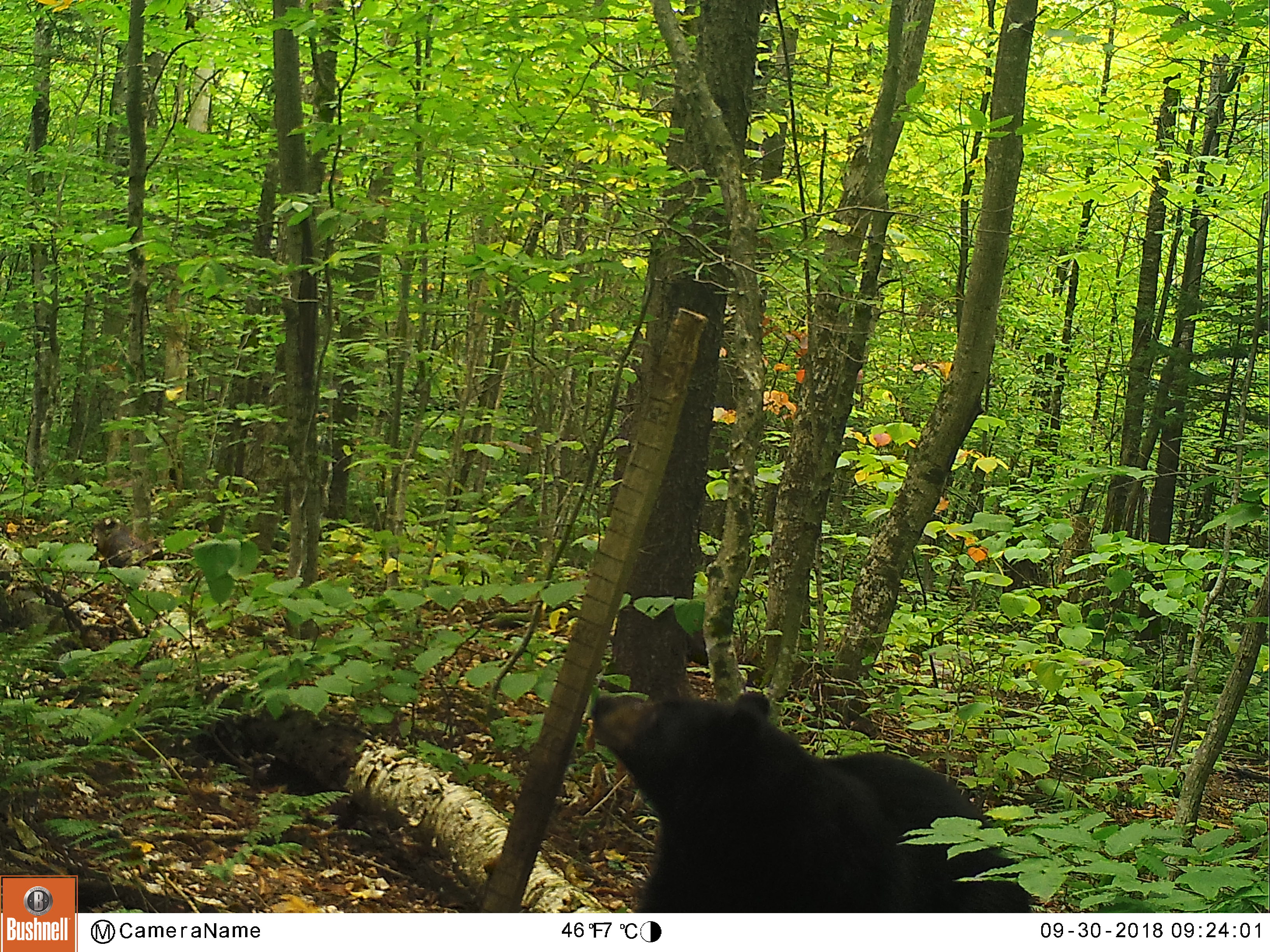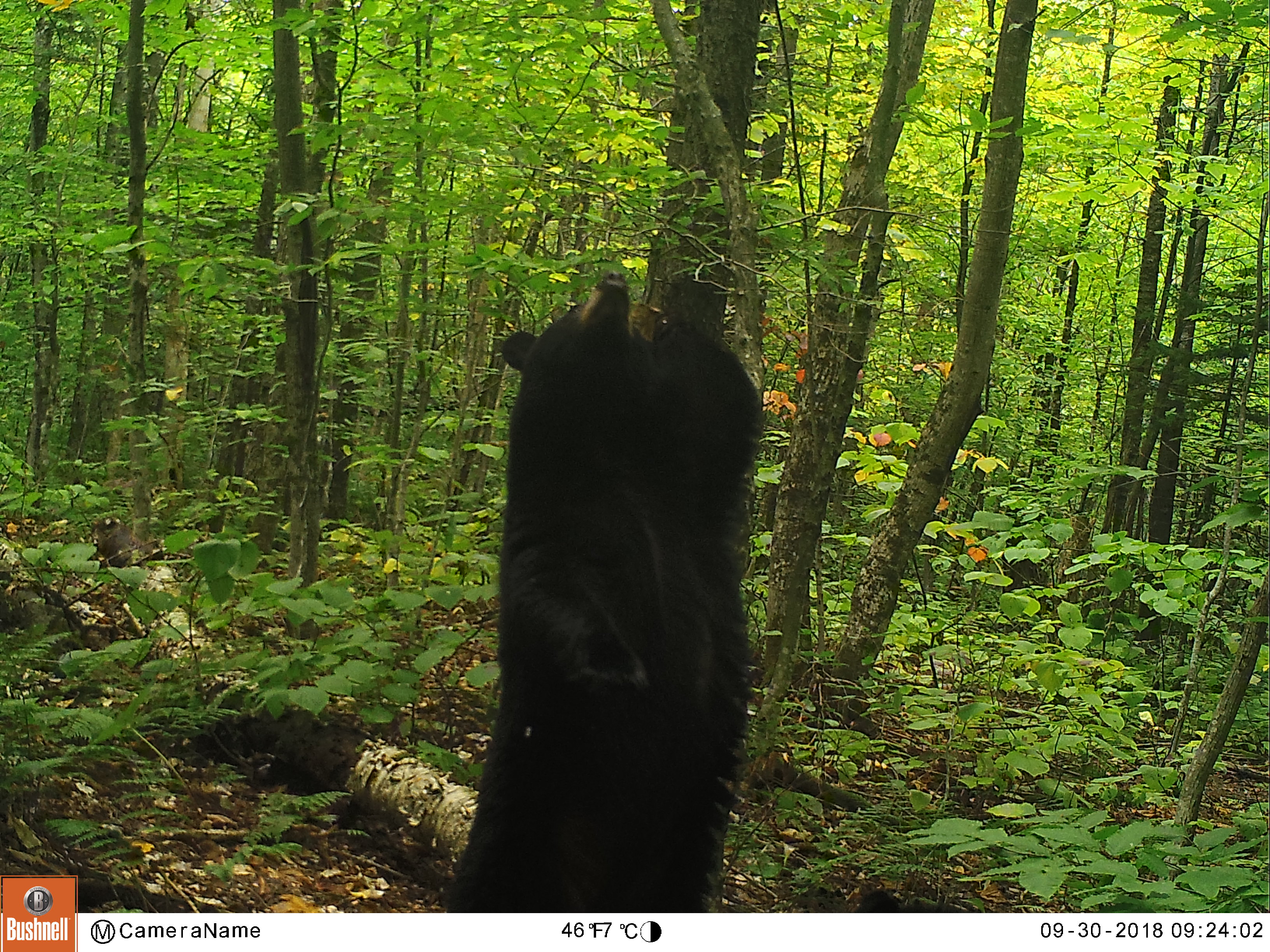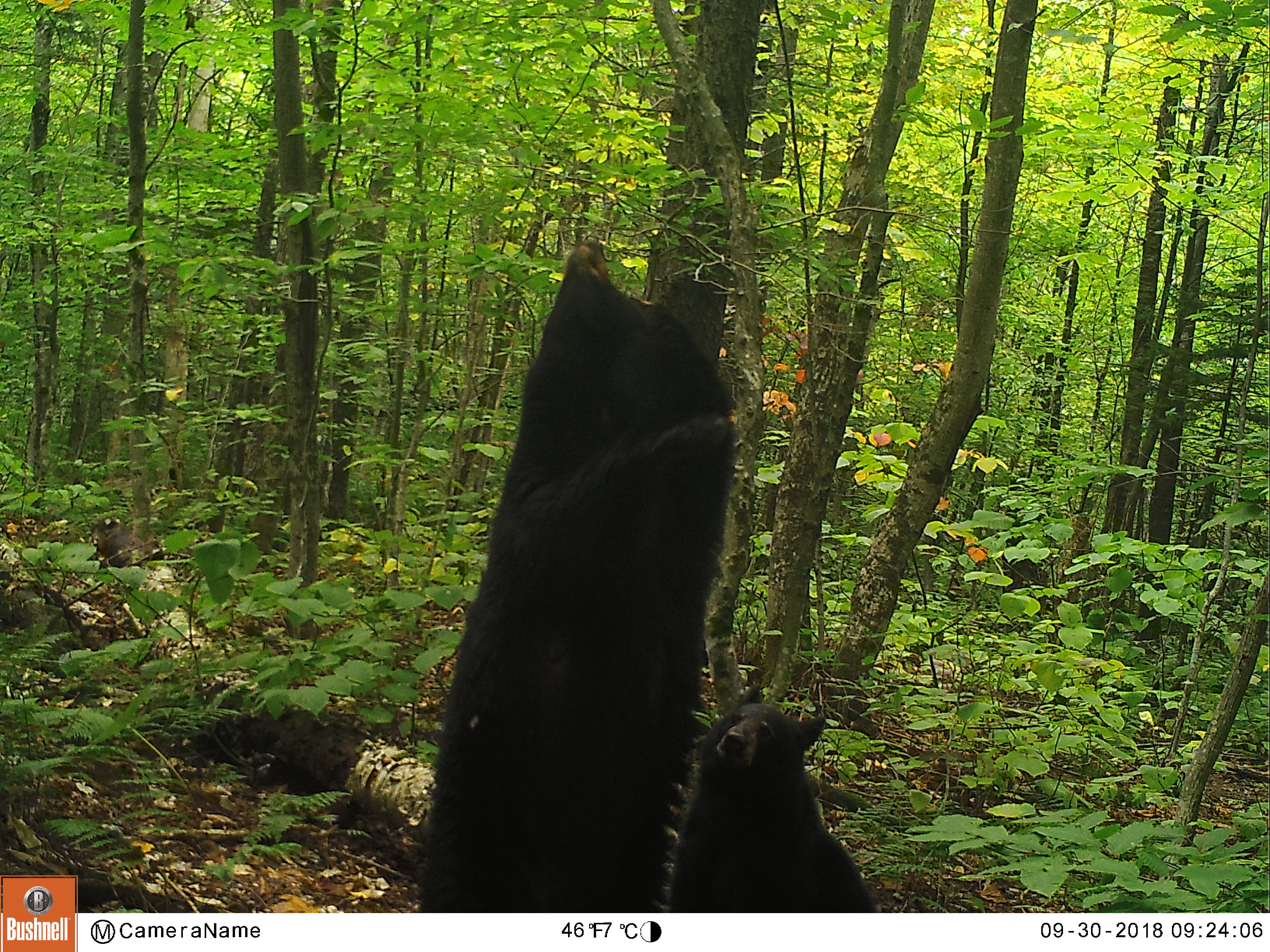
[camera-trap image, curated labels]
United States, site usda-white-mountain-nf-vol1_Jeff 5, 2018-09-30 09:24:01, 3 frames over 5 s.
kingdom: Animalia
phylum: Chordata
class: Mammalia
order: Carnivora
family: Ursidae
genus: Ursus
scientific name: Ursus americanus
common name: black bear